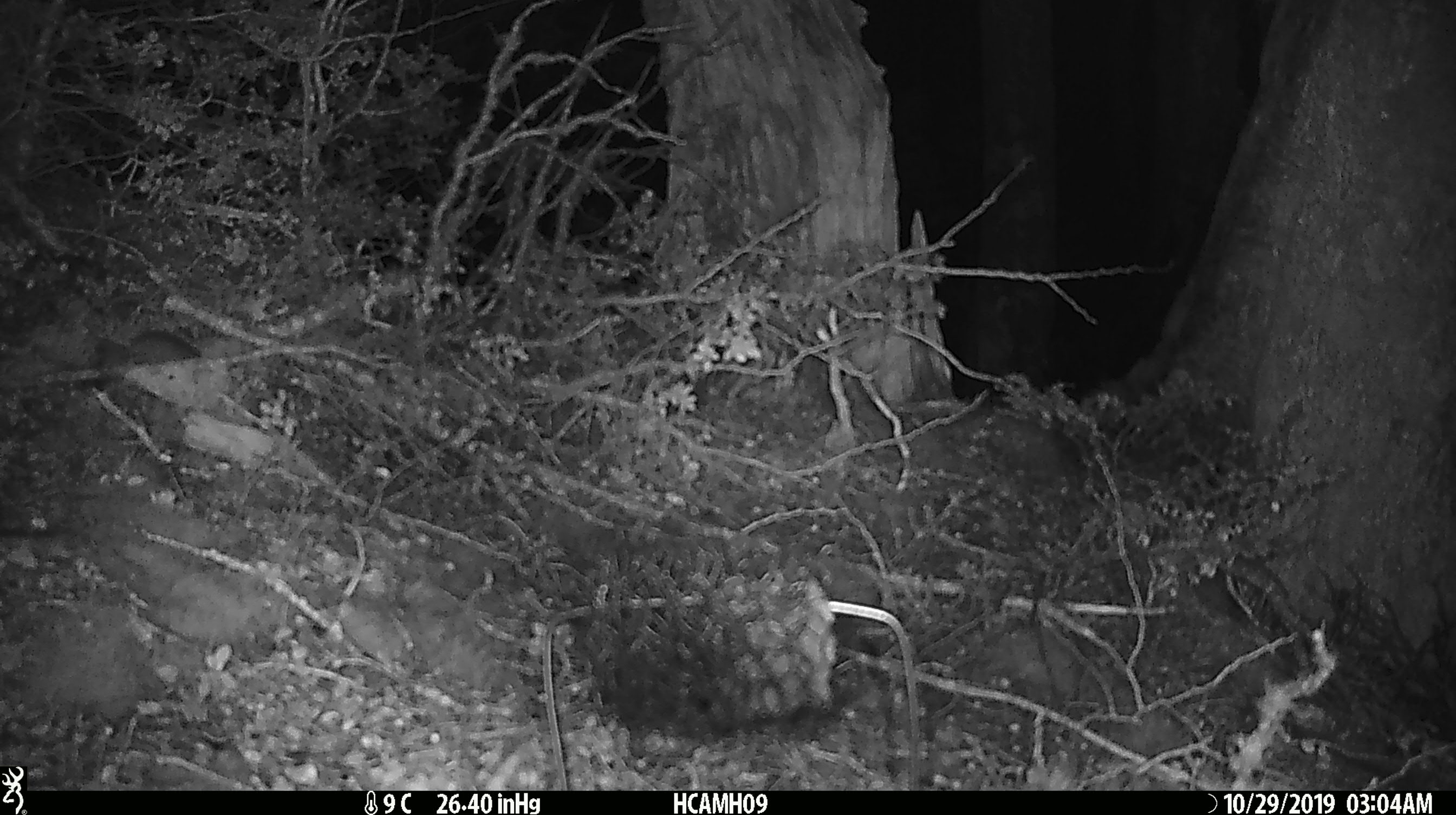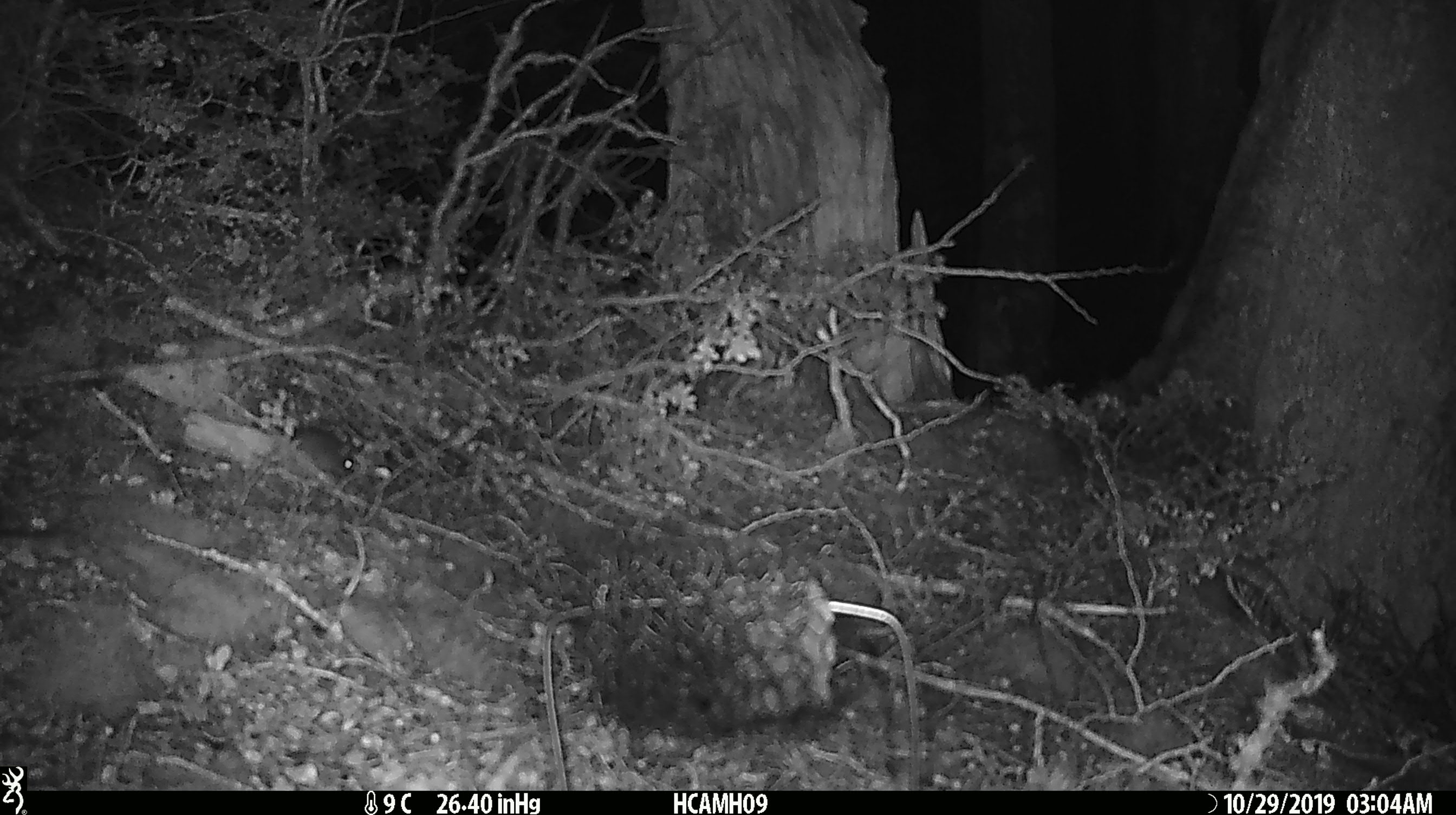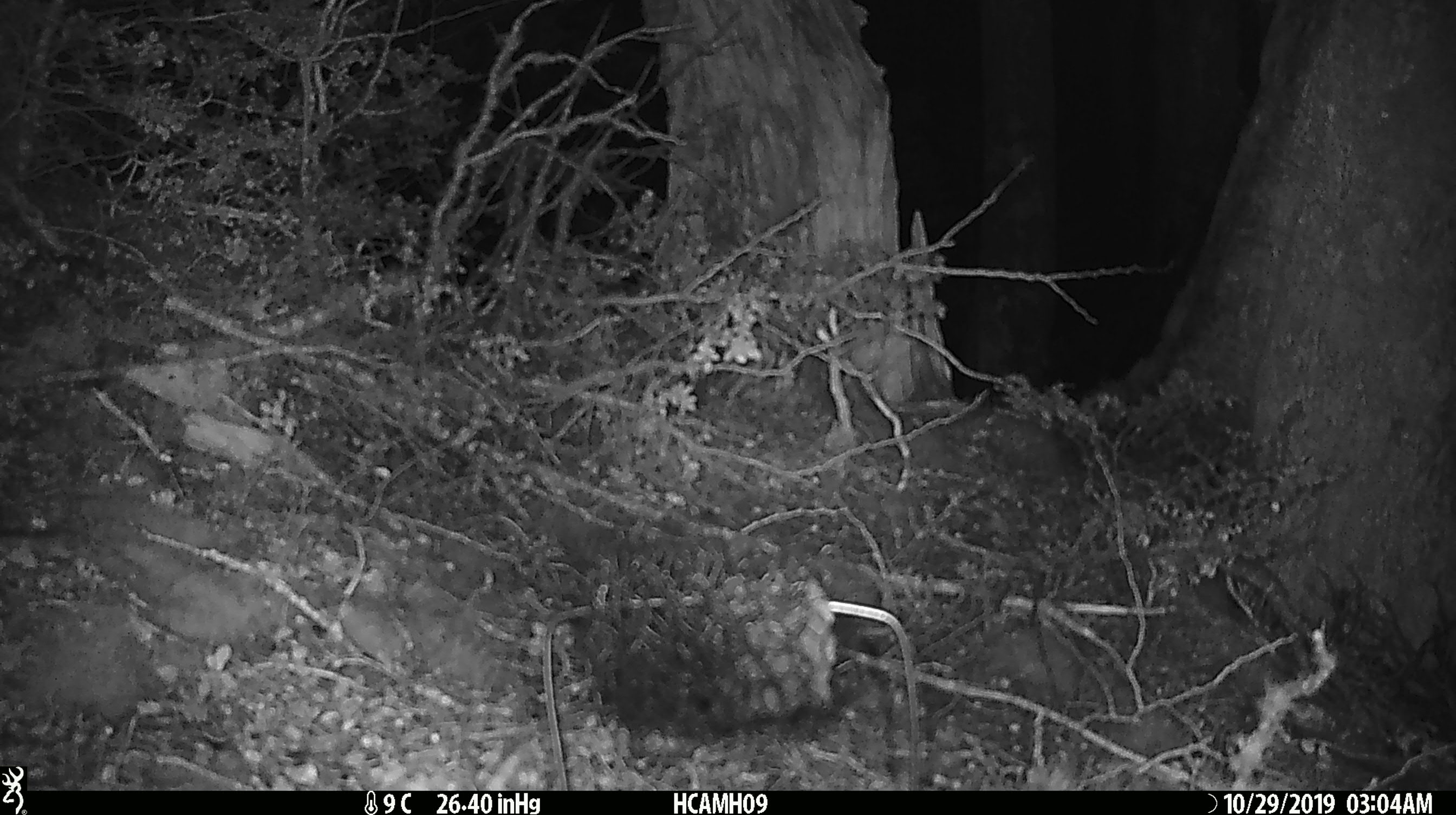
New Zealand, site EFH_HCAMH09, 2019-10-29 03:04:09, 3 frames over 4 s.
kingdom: Animalia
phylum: Chordata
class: Mammalia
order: Rodentia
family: Muridae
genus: Mus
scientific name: Mus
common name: mouse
Mouse (Mus).